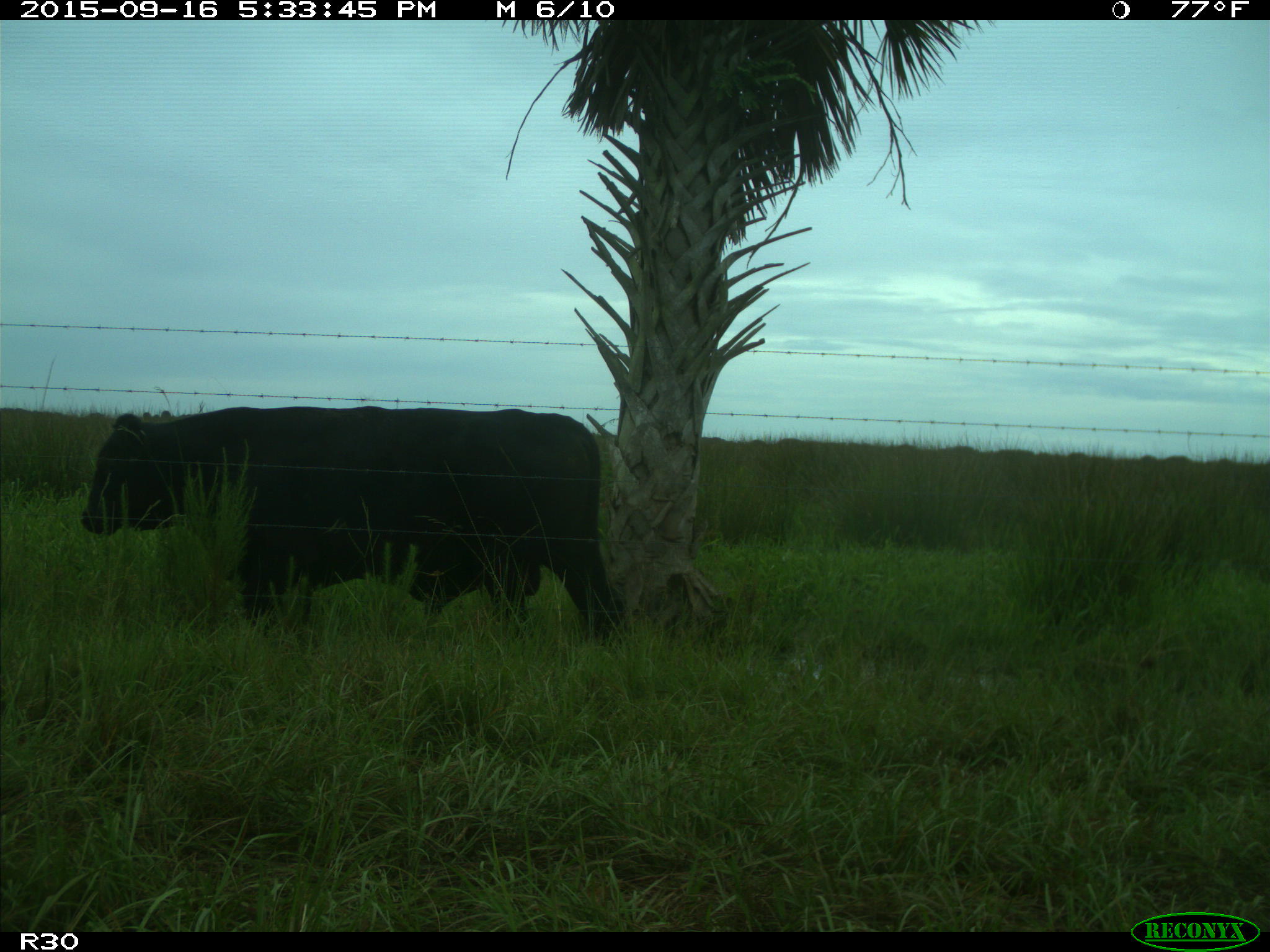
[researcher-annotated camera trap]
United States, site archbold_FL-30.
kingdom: Animalia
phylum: Chordata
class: Mammalia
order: Artiodactyla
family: Bovidae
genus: Bos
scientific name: Bos taurus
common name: domestic cow